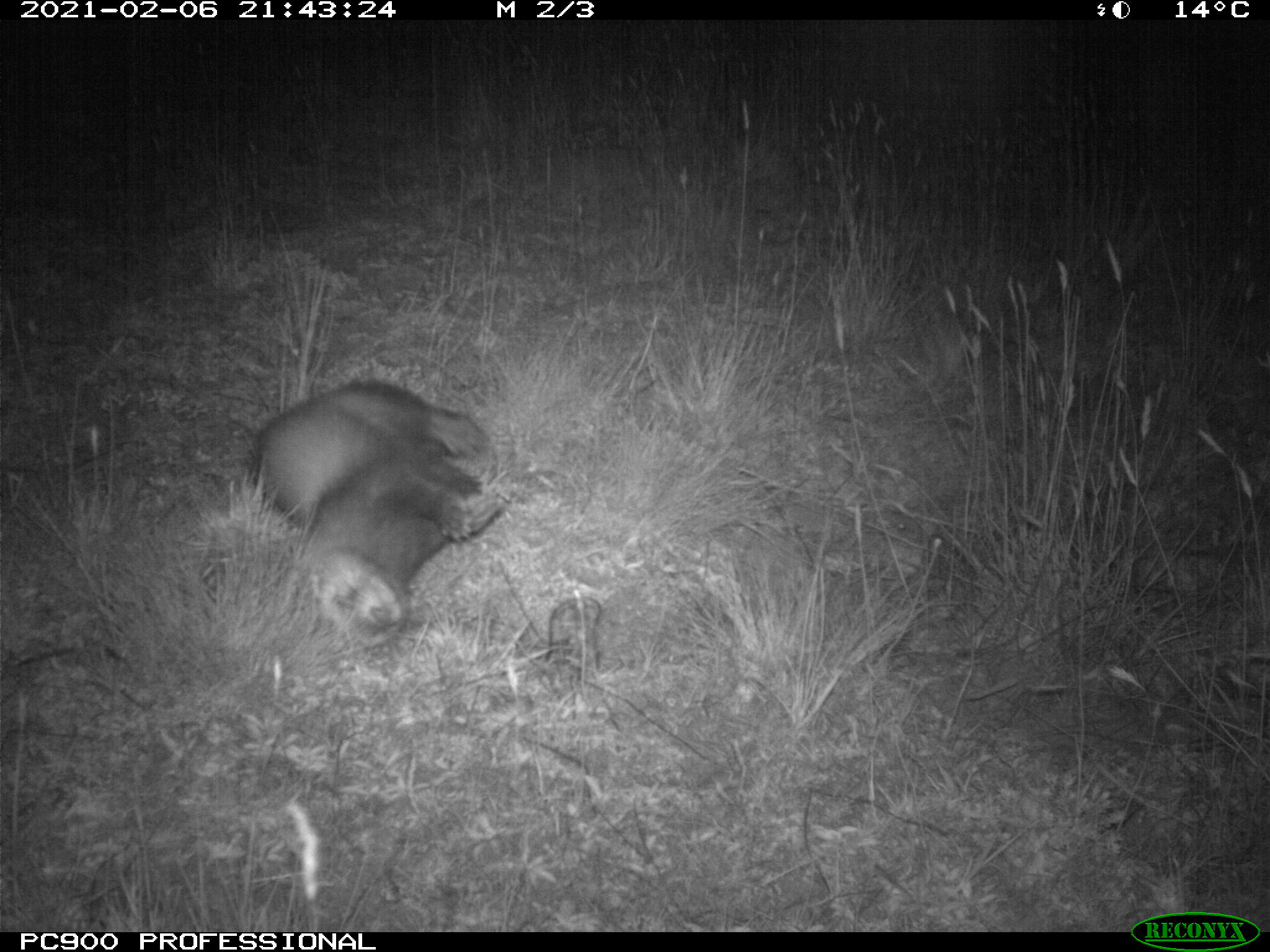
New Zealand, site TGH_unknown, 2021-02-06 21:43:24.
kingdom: Animalia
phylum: Chordata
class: Mammalia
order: Carnivora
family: Mustelidae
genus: Mustela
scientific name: Mustela furo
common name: ferret